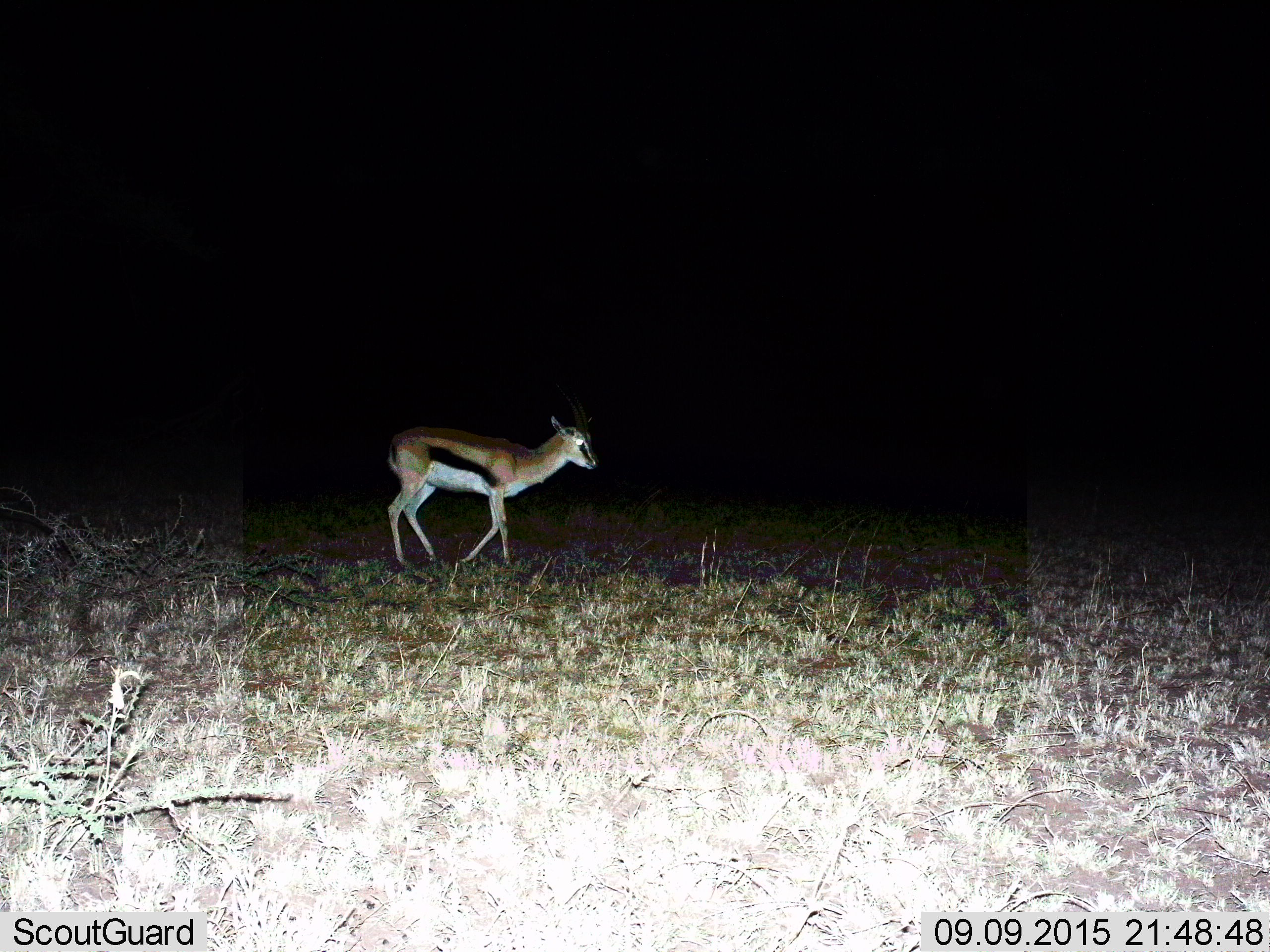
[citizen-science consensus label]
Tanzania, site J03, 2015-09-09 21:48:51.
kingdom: Animalia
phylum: Chordata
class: Mammalia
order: Artiodactyla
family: Bovidae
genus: Eudorcas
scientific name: Eudorcas thomsonii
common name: thomson's gazelle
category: gazellethomsons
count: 1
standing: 40%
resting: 0%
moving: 60%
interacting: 0%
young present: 0%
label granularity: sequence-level